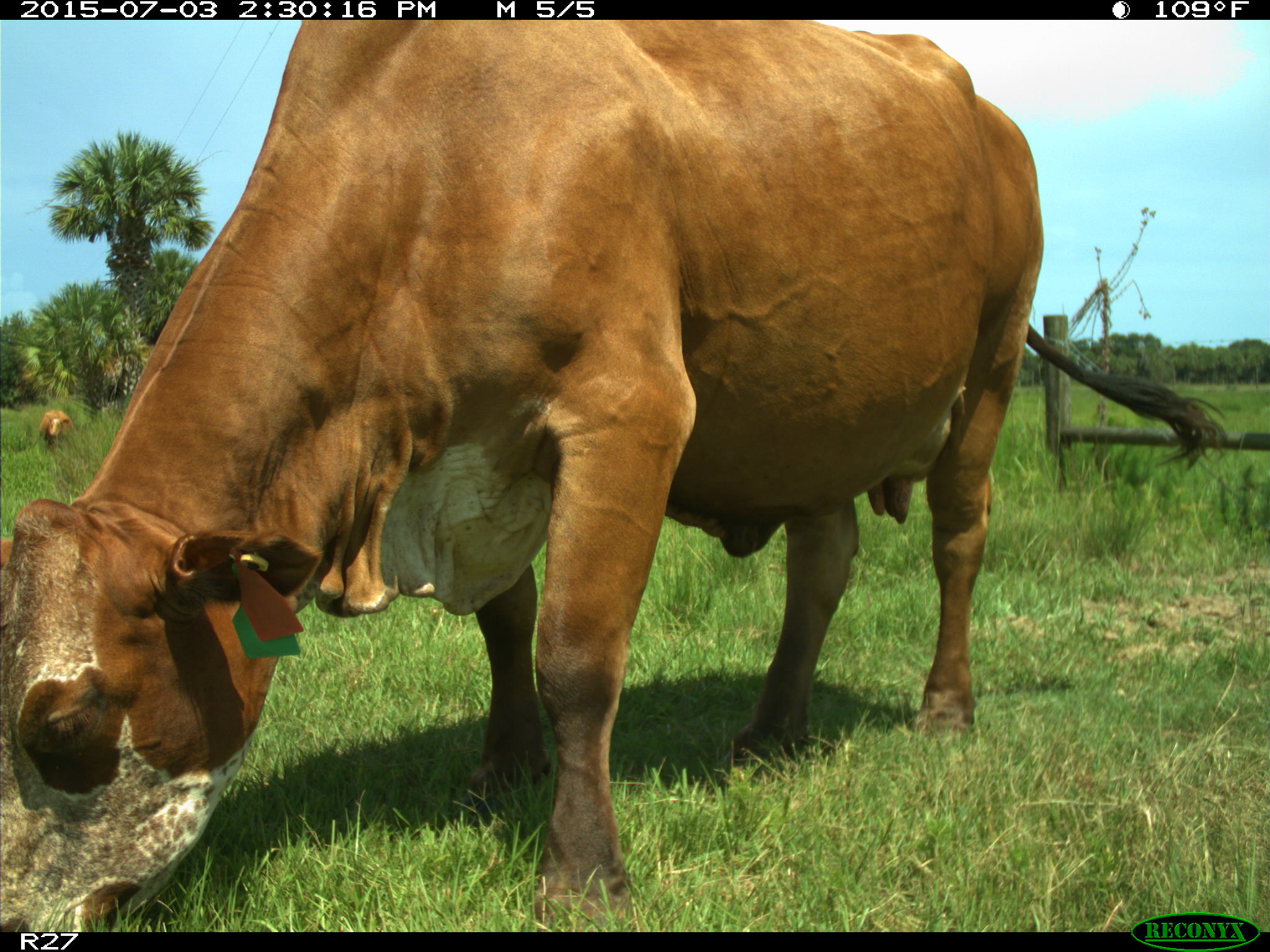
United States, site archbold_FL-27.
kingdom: Animalia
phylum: Chordata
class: Mammalia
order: Artiodactyla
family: Bovidae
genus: Bos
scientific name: Bos taurus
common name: domestic cow